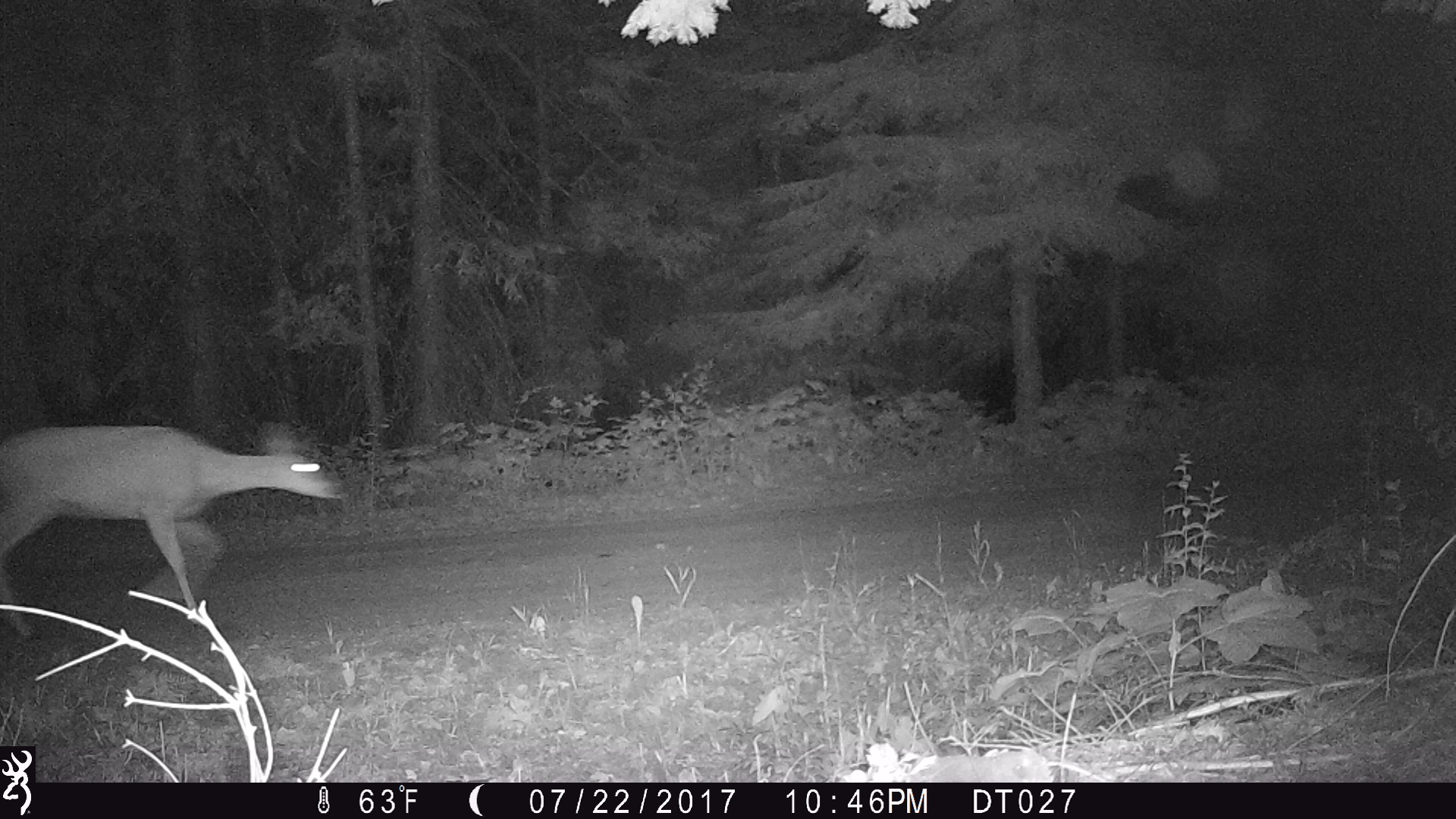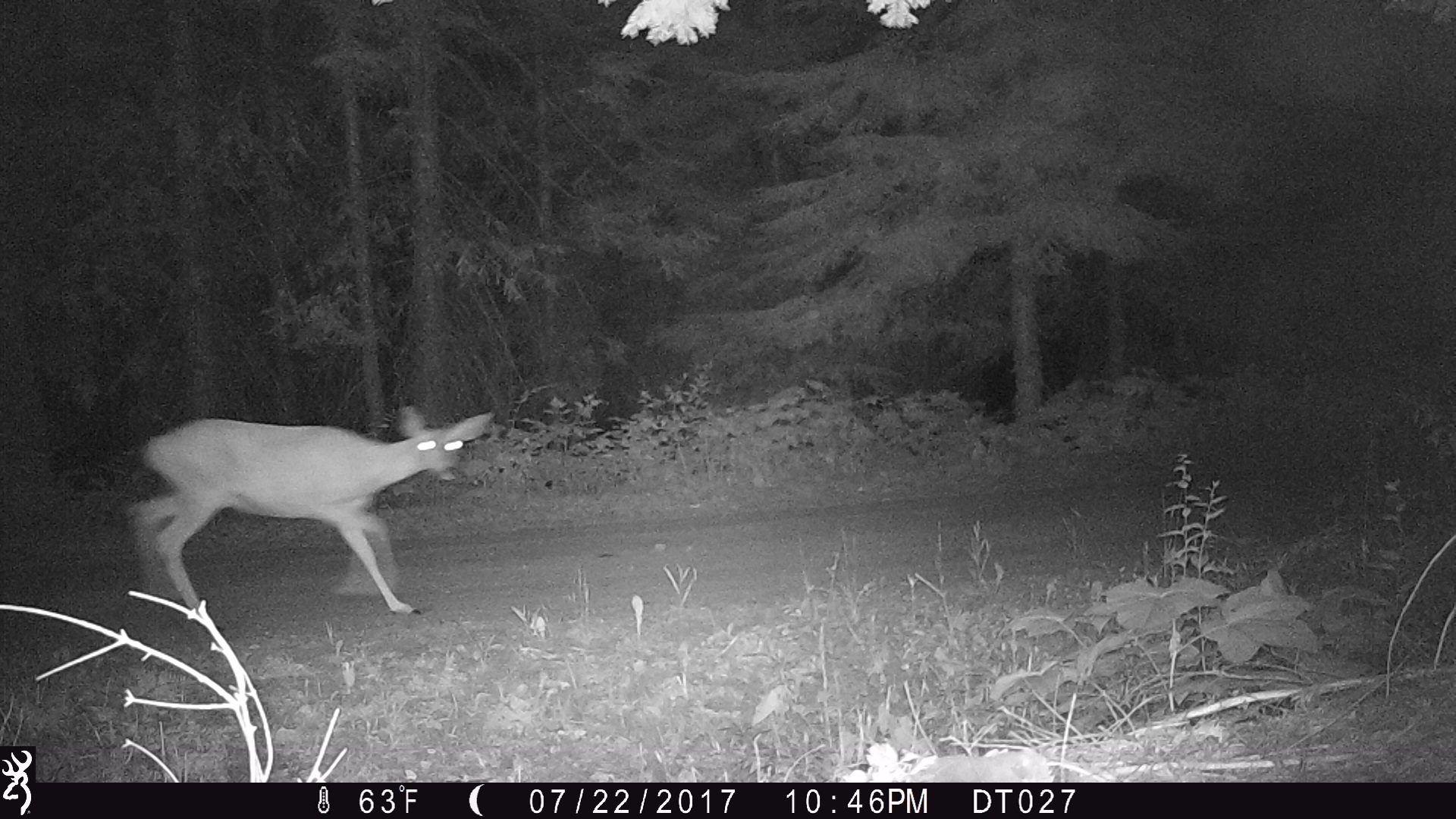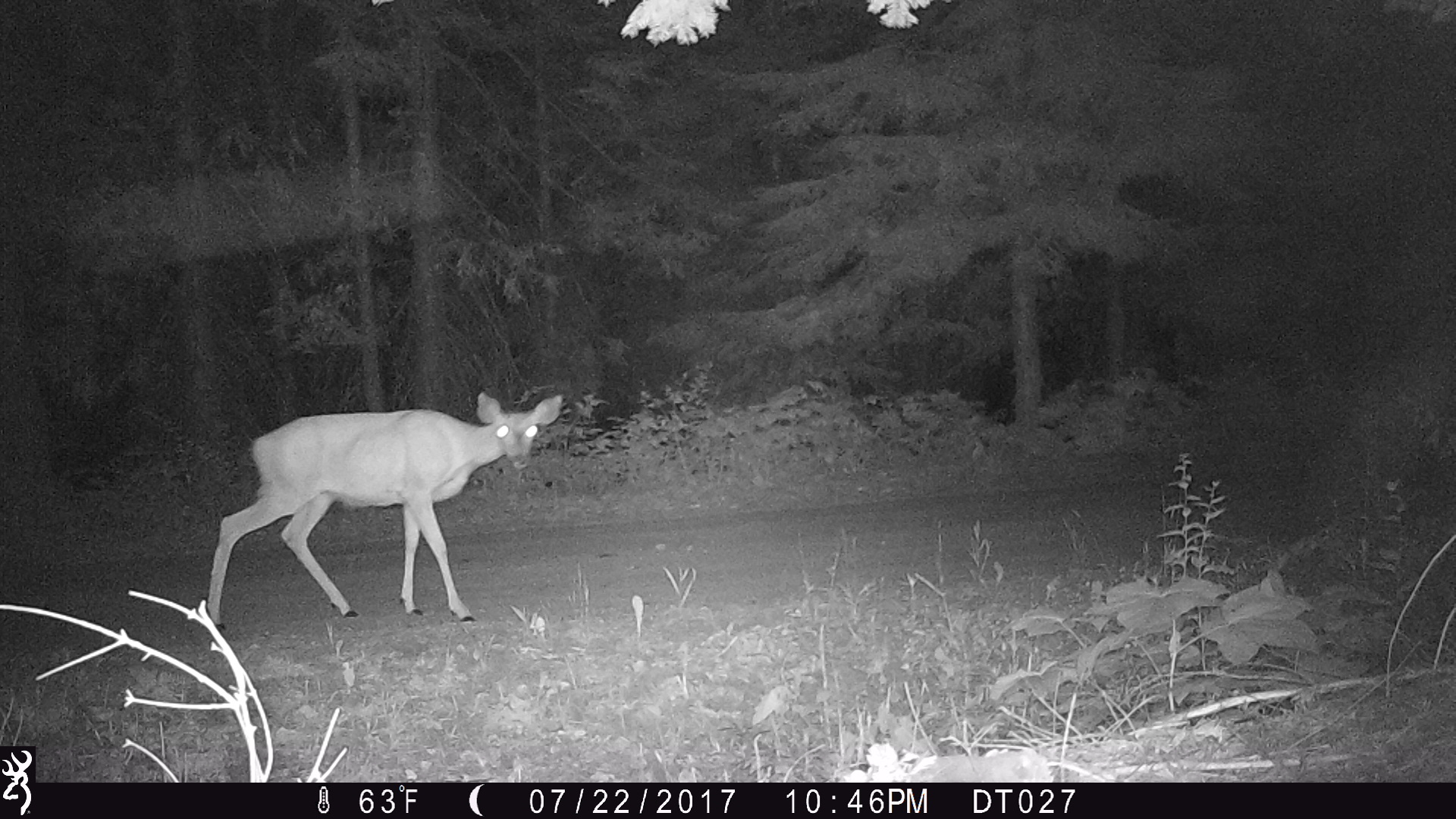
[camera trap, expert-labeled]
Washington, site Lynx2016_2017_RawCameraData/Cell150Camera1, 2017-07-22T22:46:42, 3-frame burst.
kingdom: Animalia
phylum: Chordata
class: Mammalia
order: Artiodactyla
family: Cervidae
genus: Odocoileus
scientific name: Odocoileus hemionus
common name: mule deer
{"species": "Odocoileus hemionus (mule deer)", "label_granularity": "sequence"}